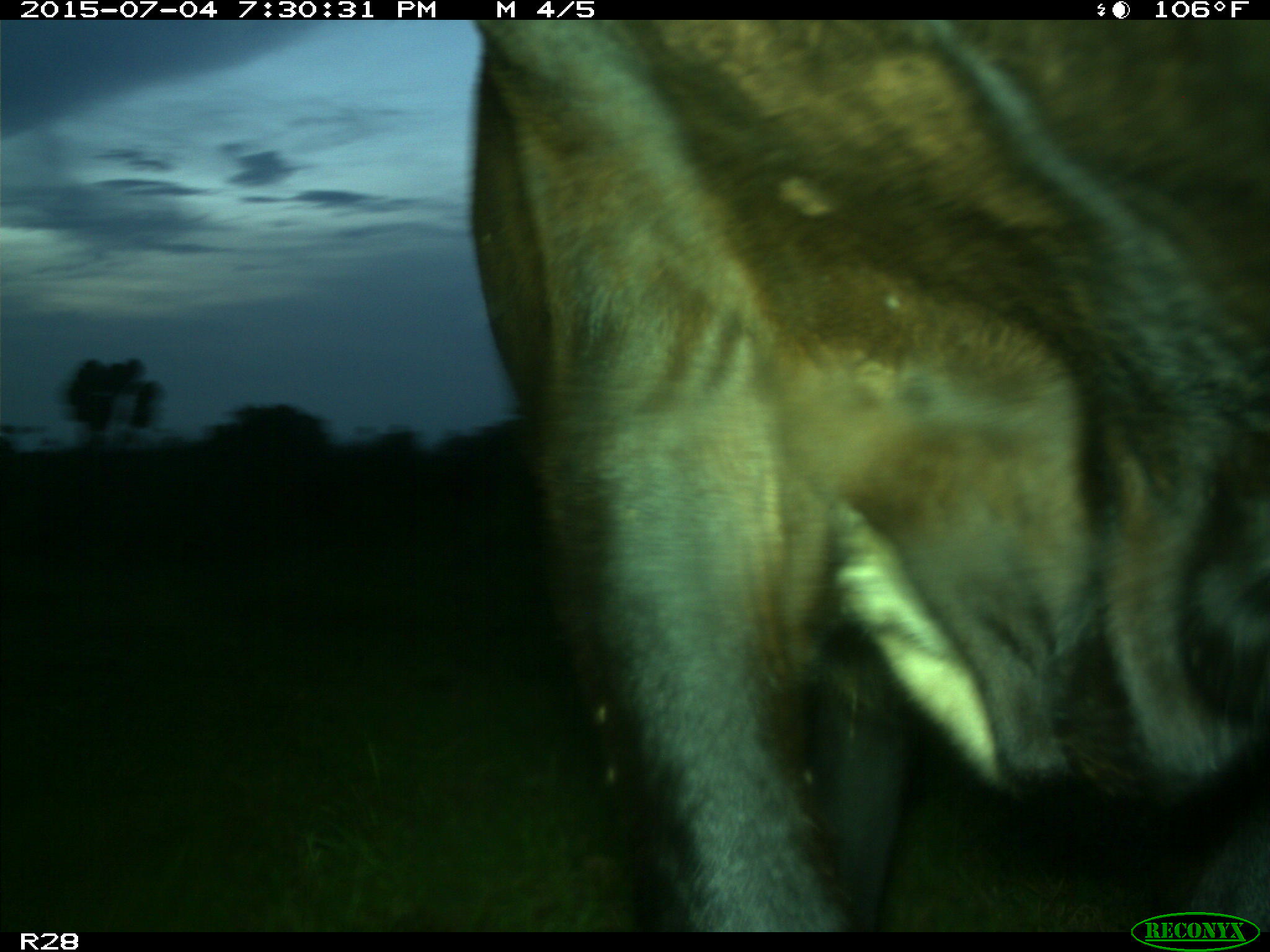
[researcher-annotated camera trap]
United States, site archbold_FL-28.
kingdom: Animalia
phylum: Chordata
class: Mammalia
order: Artiodactyla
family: Bovidae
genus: Bos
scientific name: Bos taurus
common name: domestic cow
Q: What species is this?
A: Bos taurus (domestic cow).